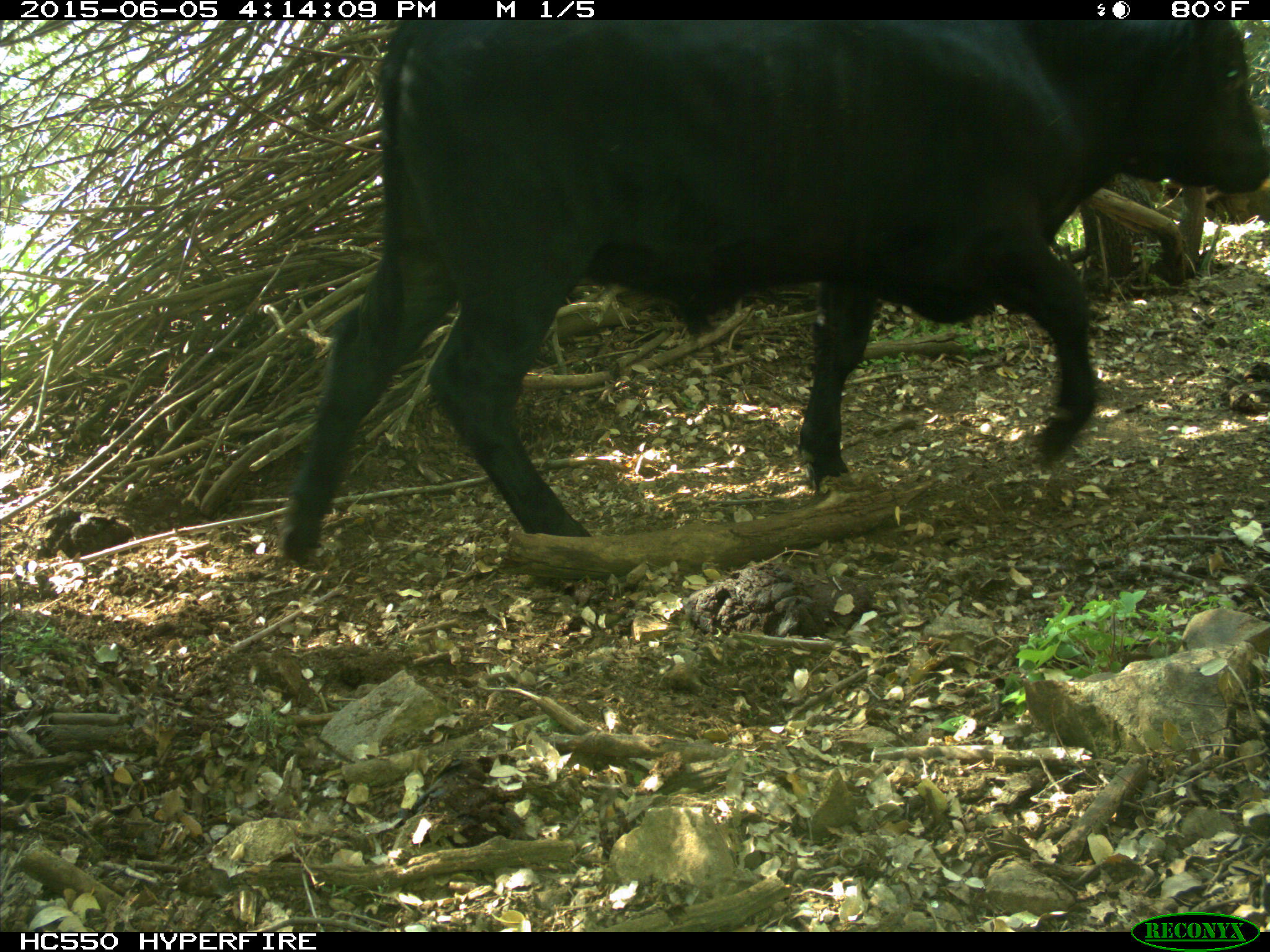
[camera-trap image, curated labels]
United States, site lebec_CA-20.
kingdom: Animalia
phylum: Chordata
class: Mammalia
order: Artiodactyla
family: Bovidae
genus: Bos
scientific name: Bos taurus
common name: domestic cow